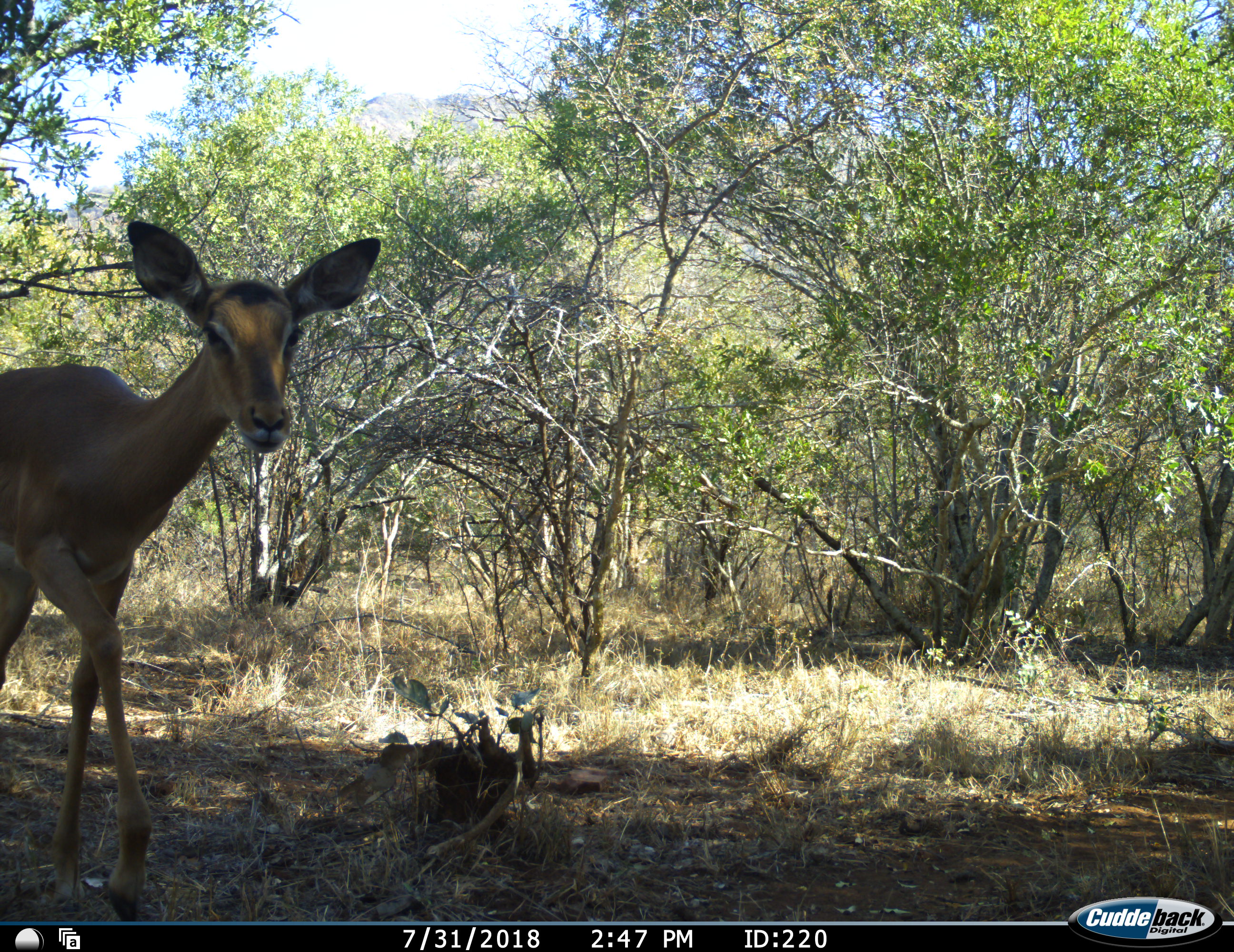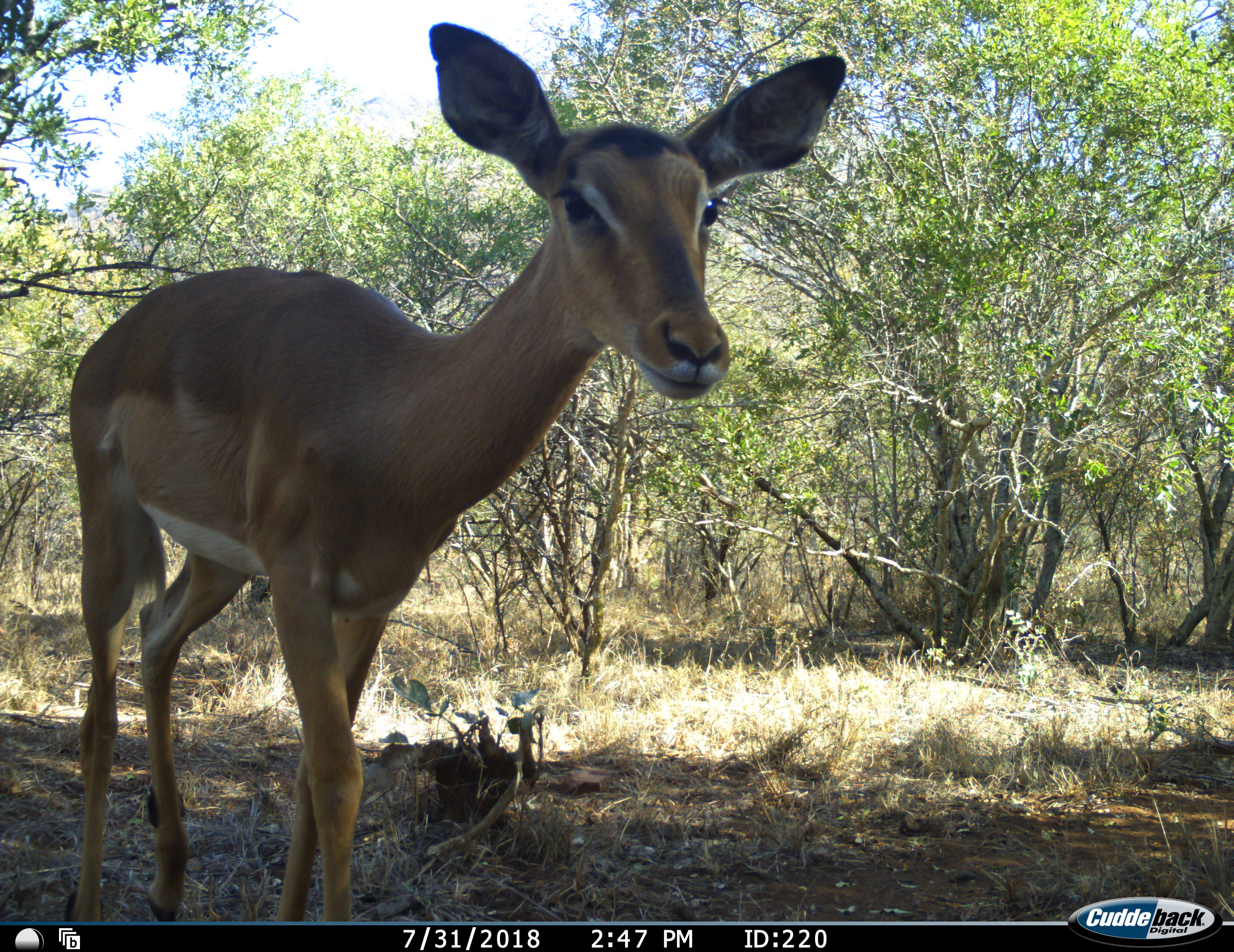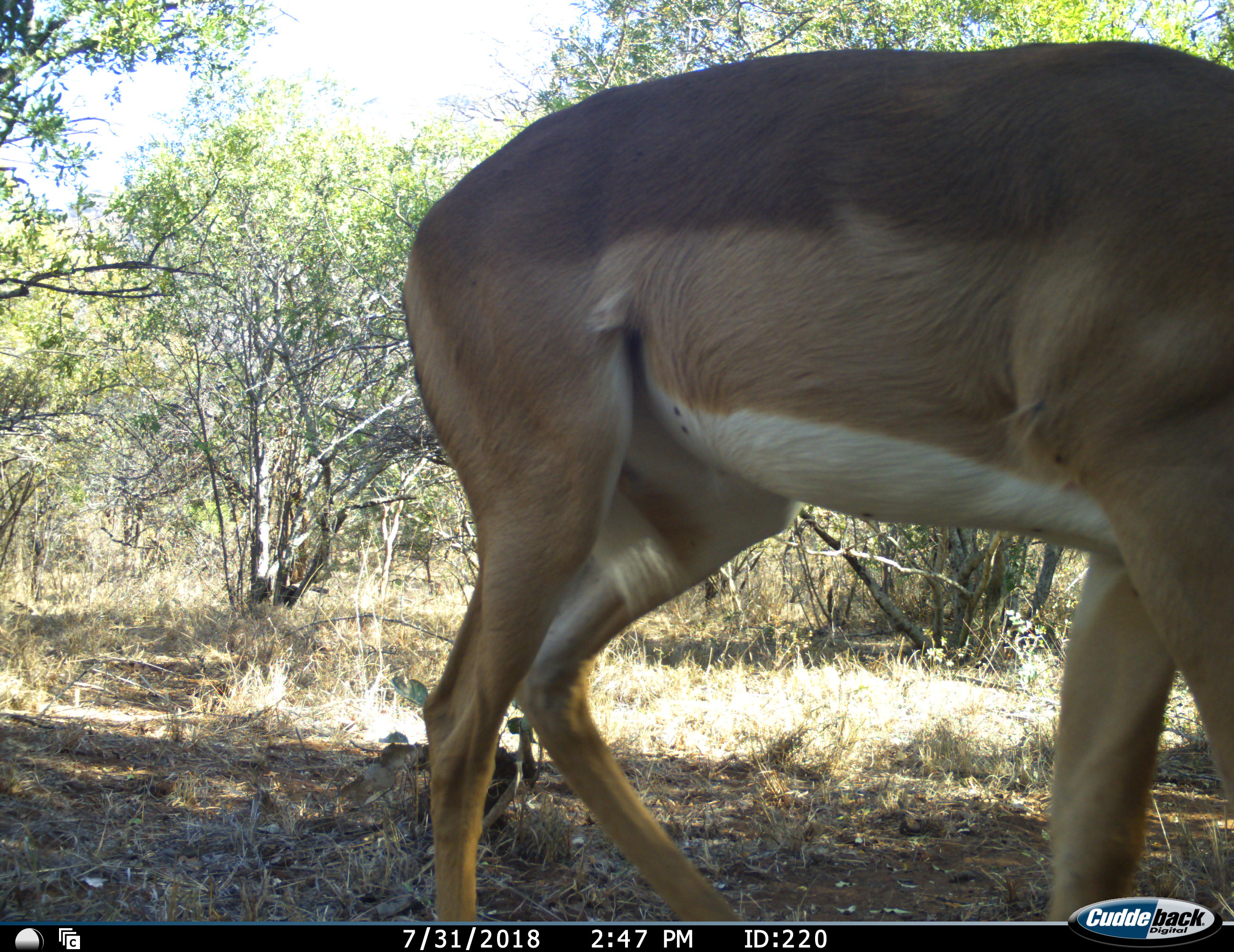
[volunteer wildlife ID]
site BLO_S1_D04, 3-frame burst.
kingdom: Animalia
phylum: Chordata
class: Mammalia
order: Artiodactyla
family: Bovidae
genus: Aepyceros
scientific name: Aepyceros melampus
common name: impala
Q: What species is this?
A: Impala (Aepyceros melampus).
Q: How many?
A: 1.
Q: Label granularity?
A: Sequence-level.